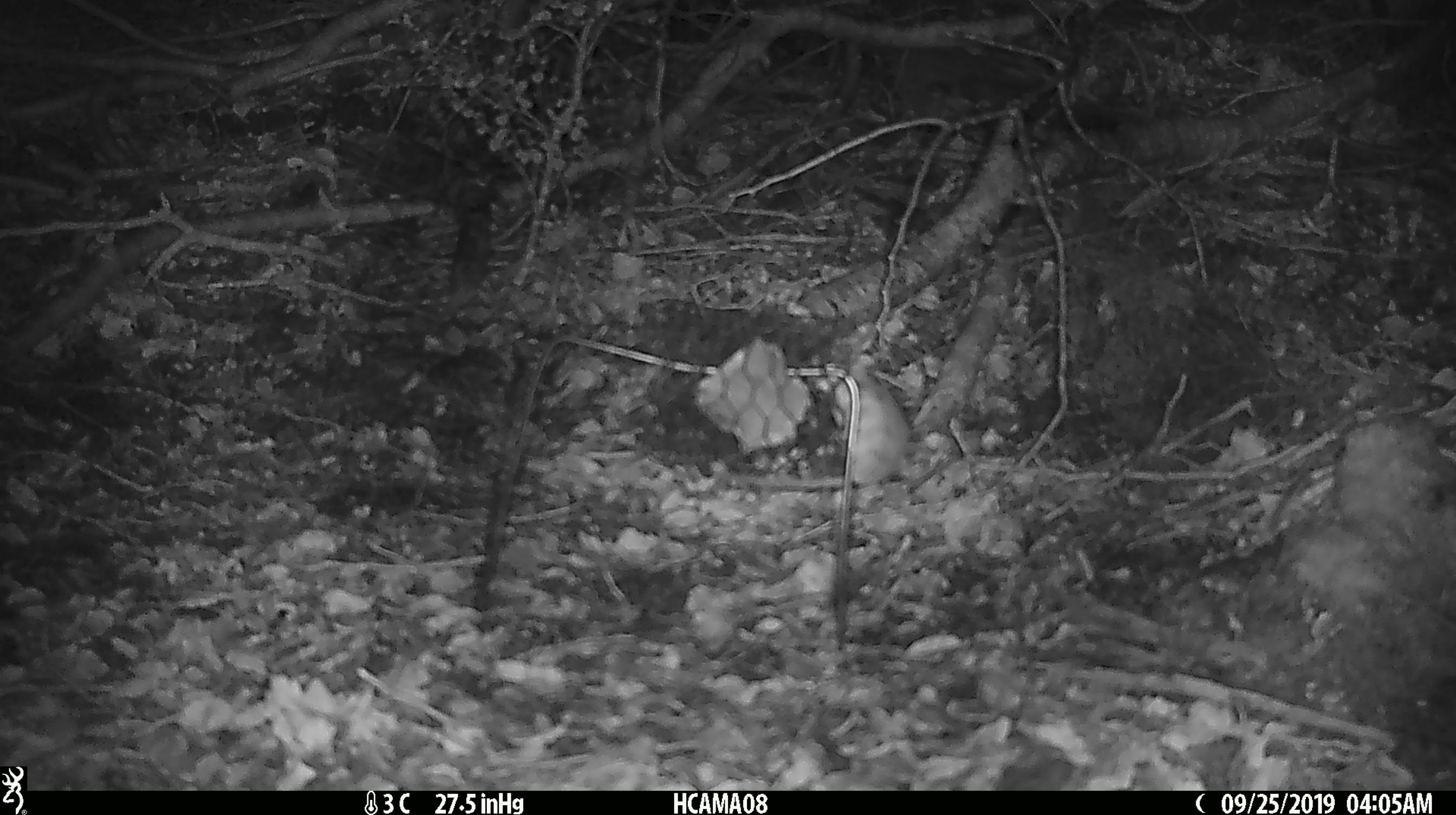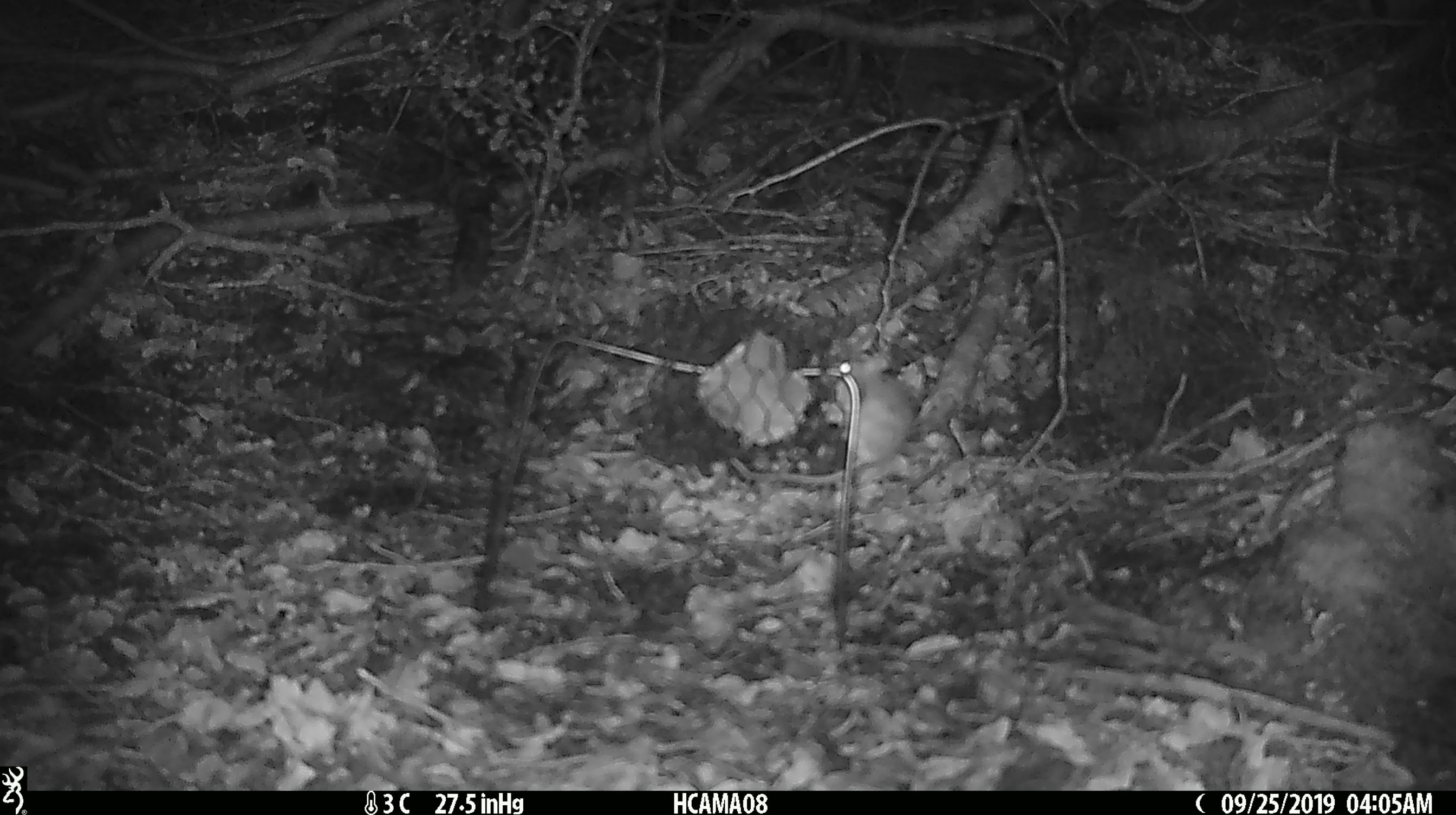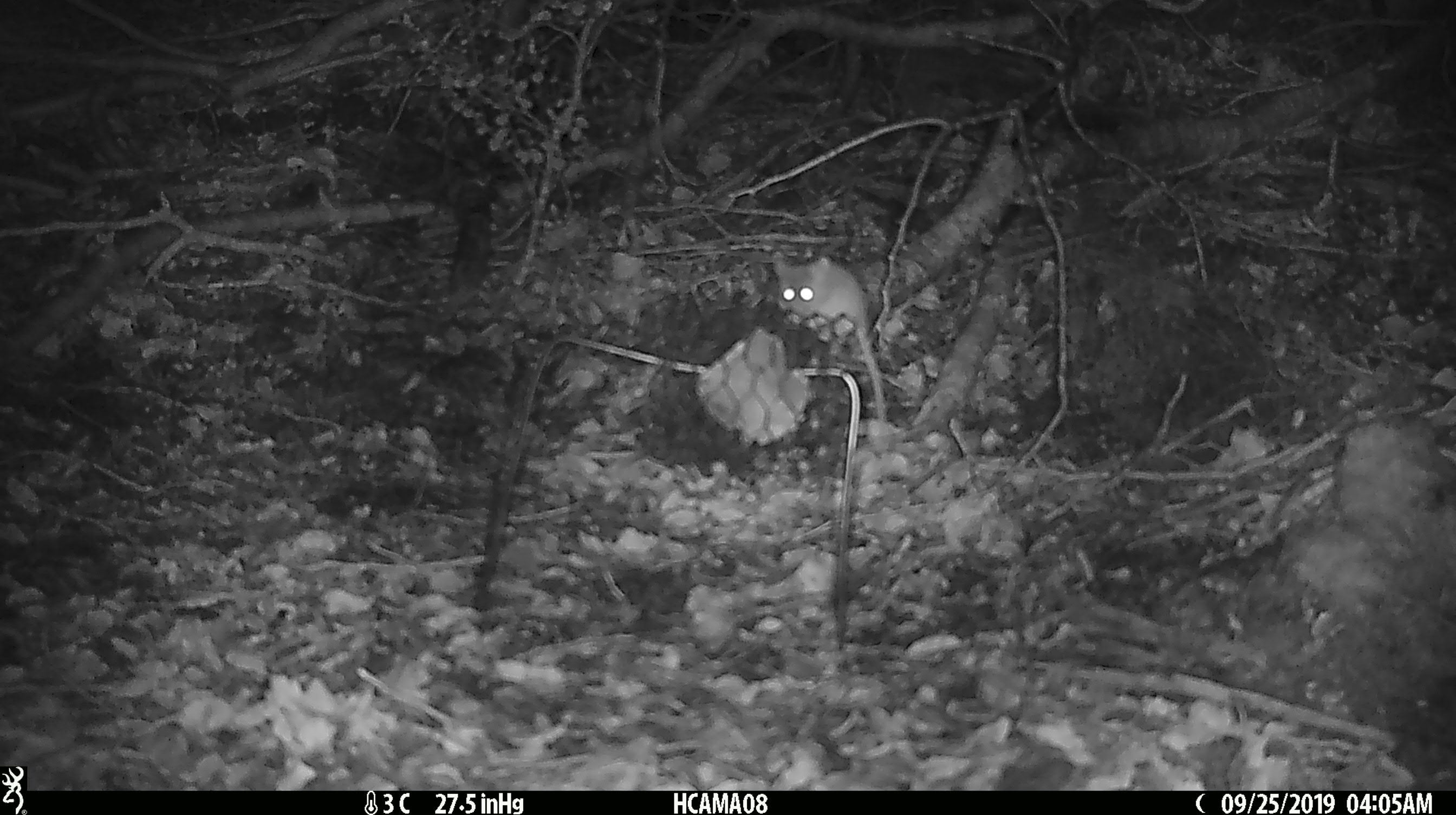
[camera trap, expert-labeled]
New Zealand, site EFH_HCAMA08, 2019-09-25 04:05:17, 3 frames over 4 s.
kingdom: Animalia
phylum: Chordata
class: Mammalia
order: Rodentia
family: Muridae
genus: Mus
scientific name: Mus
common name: mouse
Mouse (Mus).